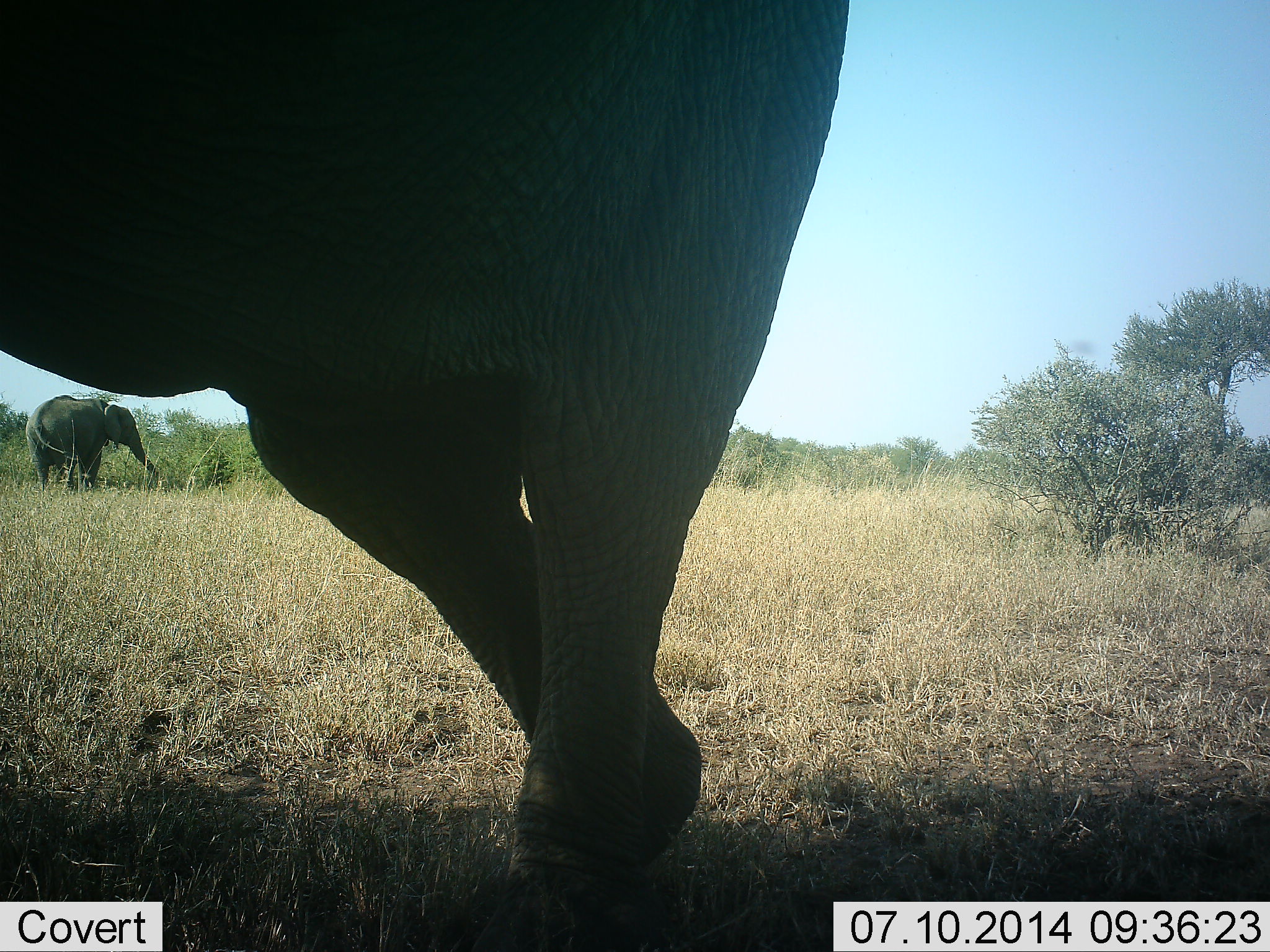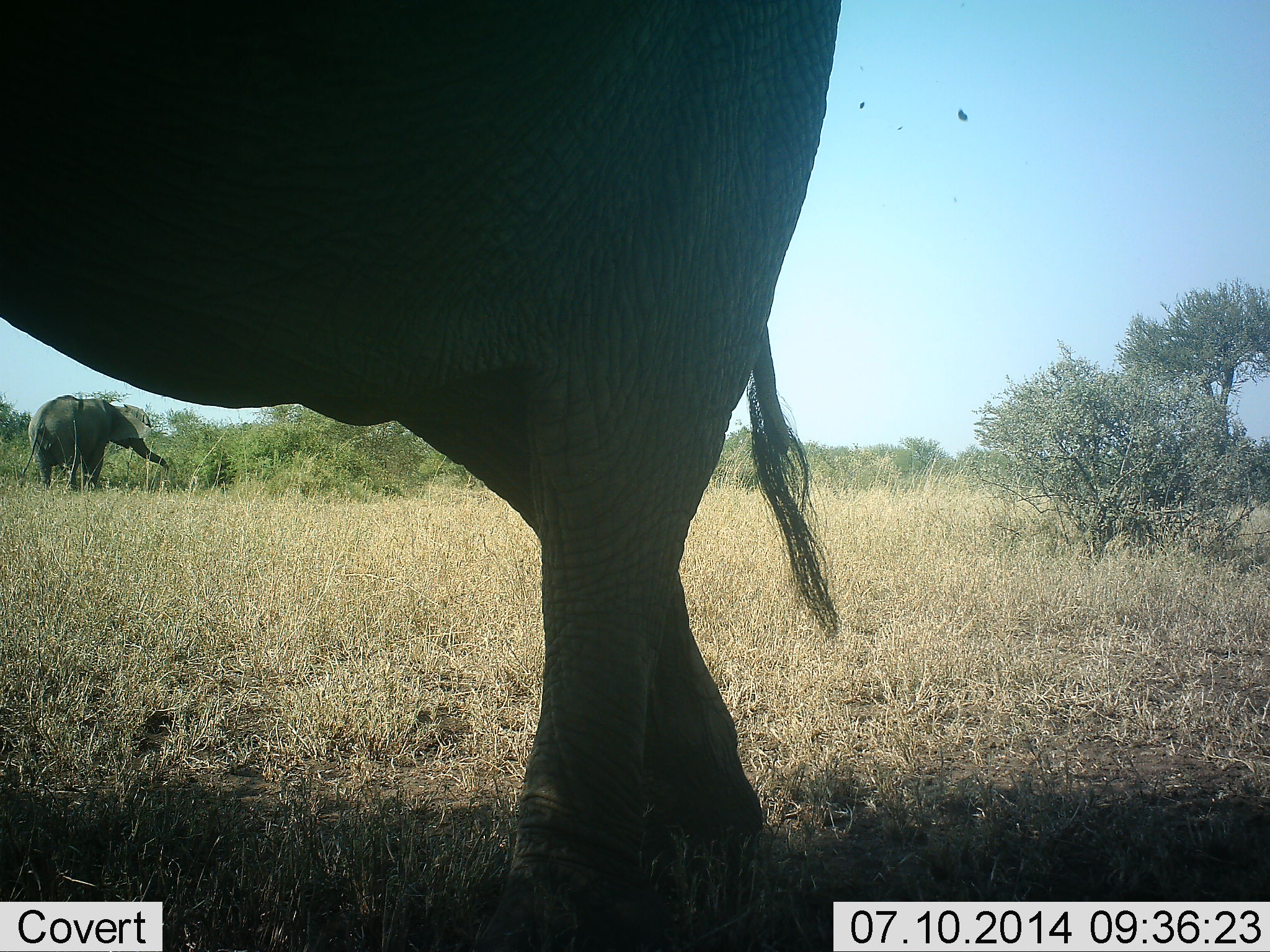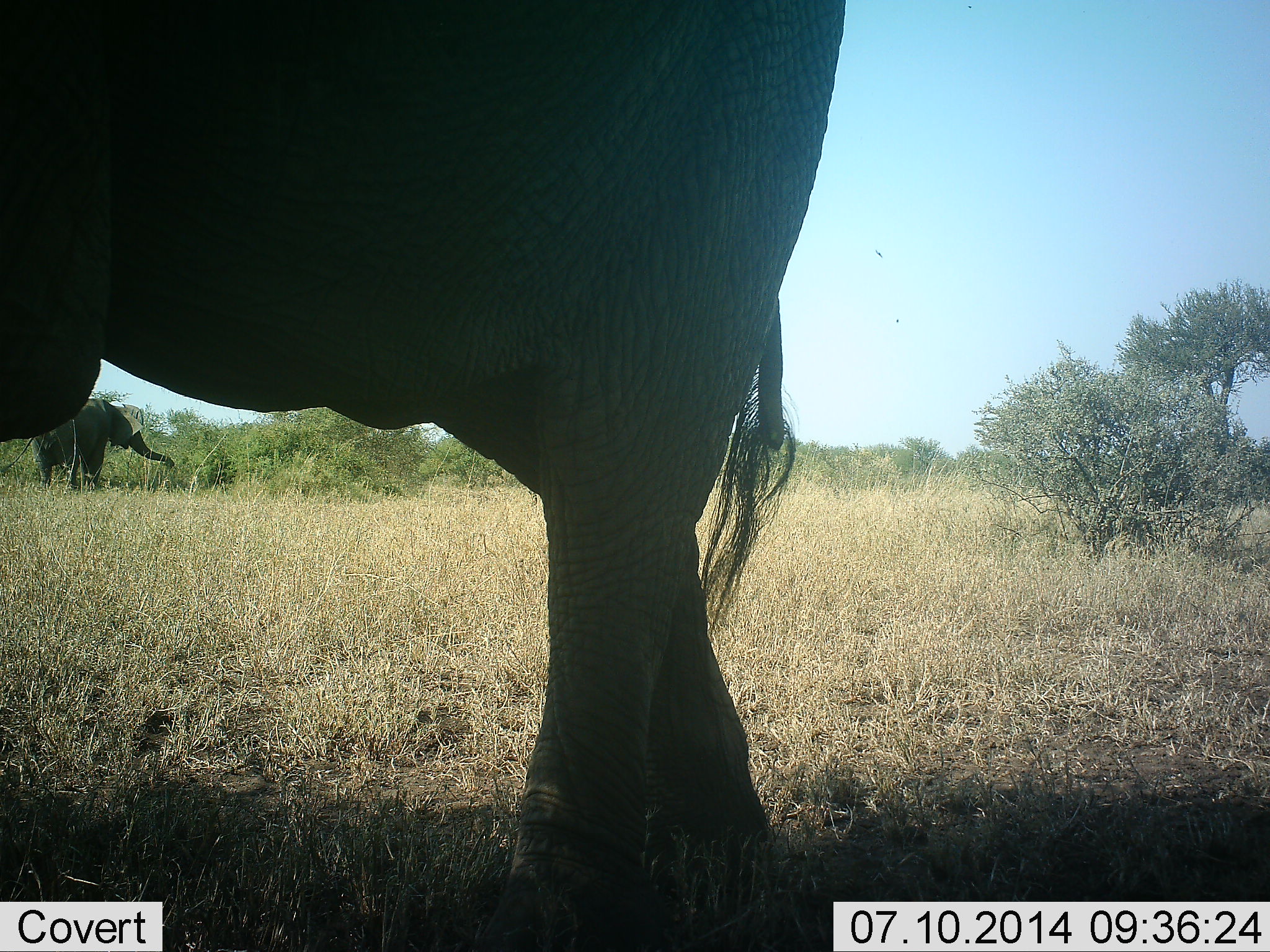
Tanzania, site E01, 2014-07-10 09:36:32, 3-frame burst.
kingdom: Animalia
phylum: Chordata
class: Mammalia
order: Proboscidea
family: Elephantidae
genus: Loxodonta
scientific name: Loxodonta africana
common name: african bush elephant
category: elephant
Elephant (african bush elephant) (Loxodonta africana), count 2. Behavior (volunteer vote fractions): standing 80%, resting 0%, moving 0%, interacting 0%. Young present (vote fraction): 0%. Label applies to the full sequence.